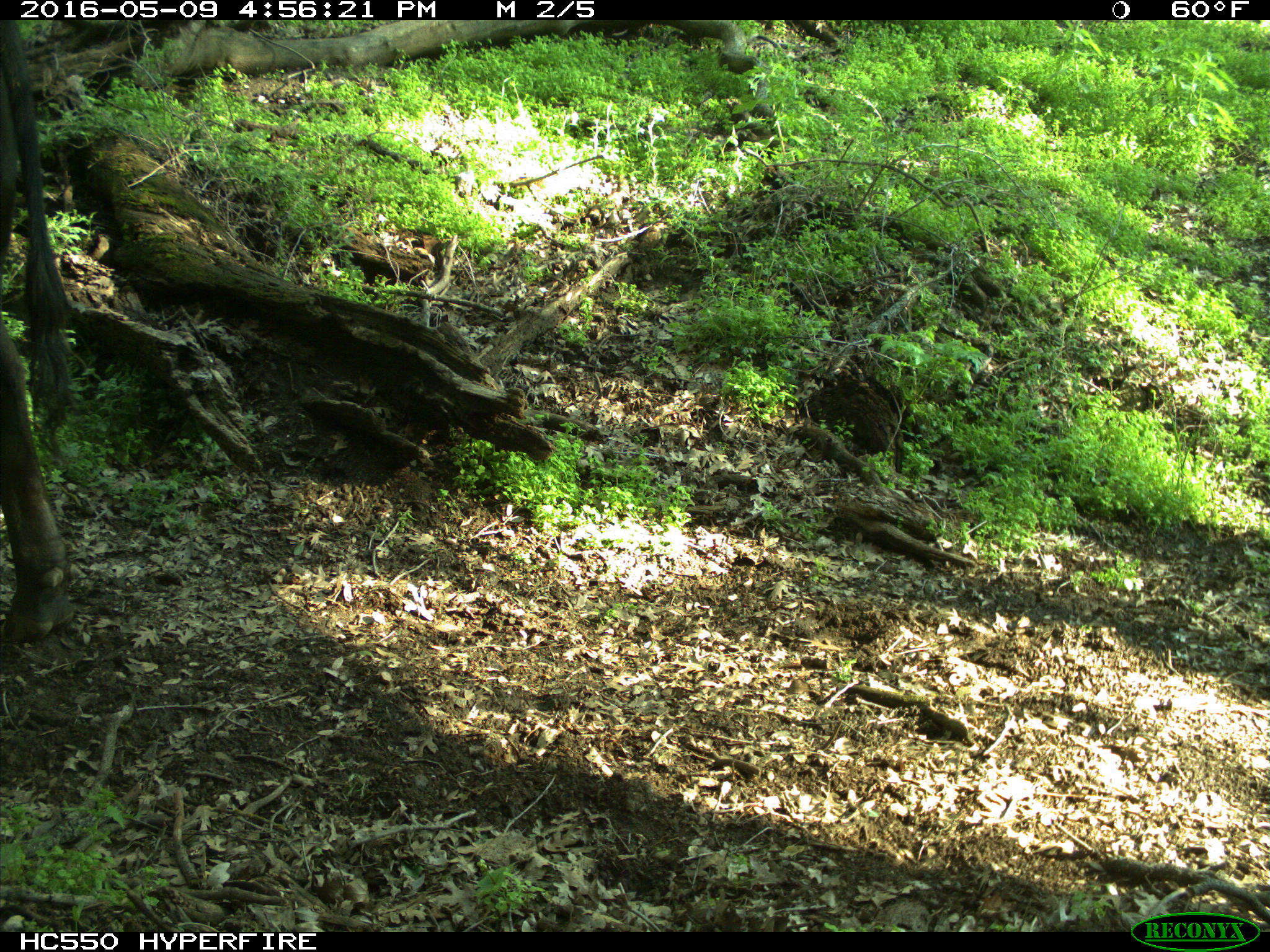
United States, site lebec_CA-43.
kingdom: Animalia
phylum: Chordata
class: Mammalia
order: Artiodactyla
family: Bovidae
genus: Bos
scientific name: Bos taurus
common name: domestic cow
Bos taurus (domestic cow).